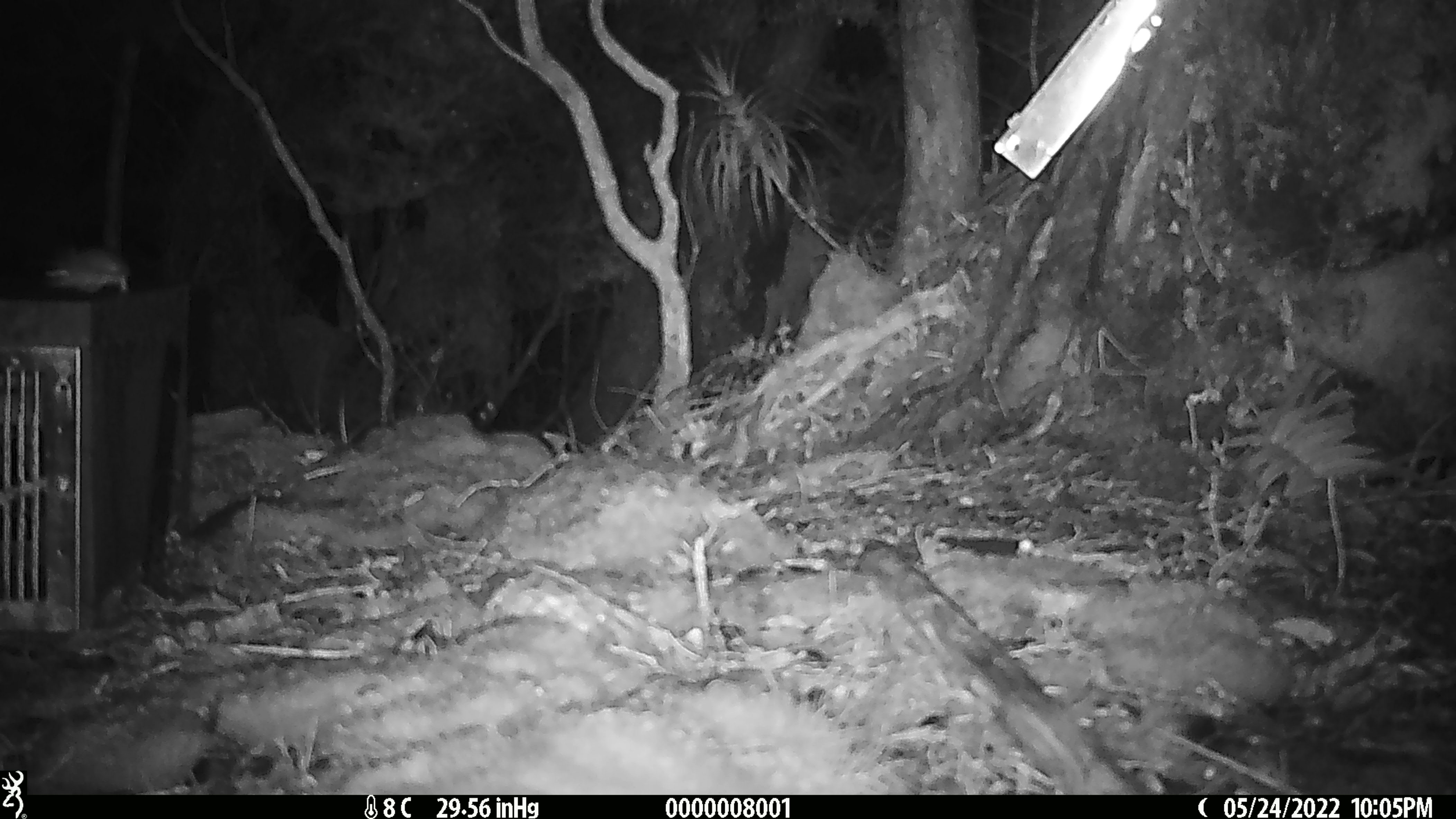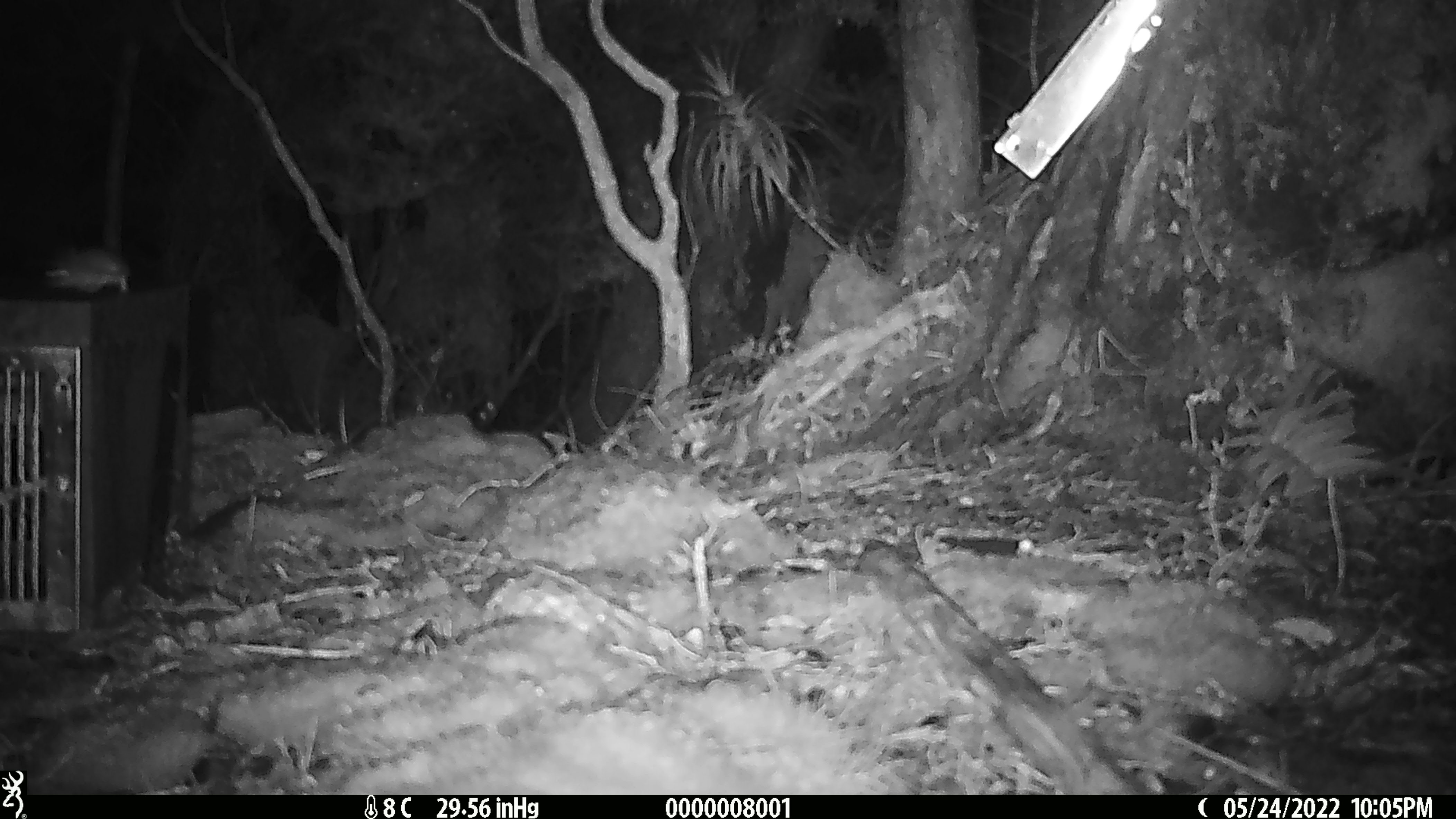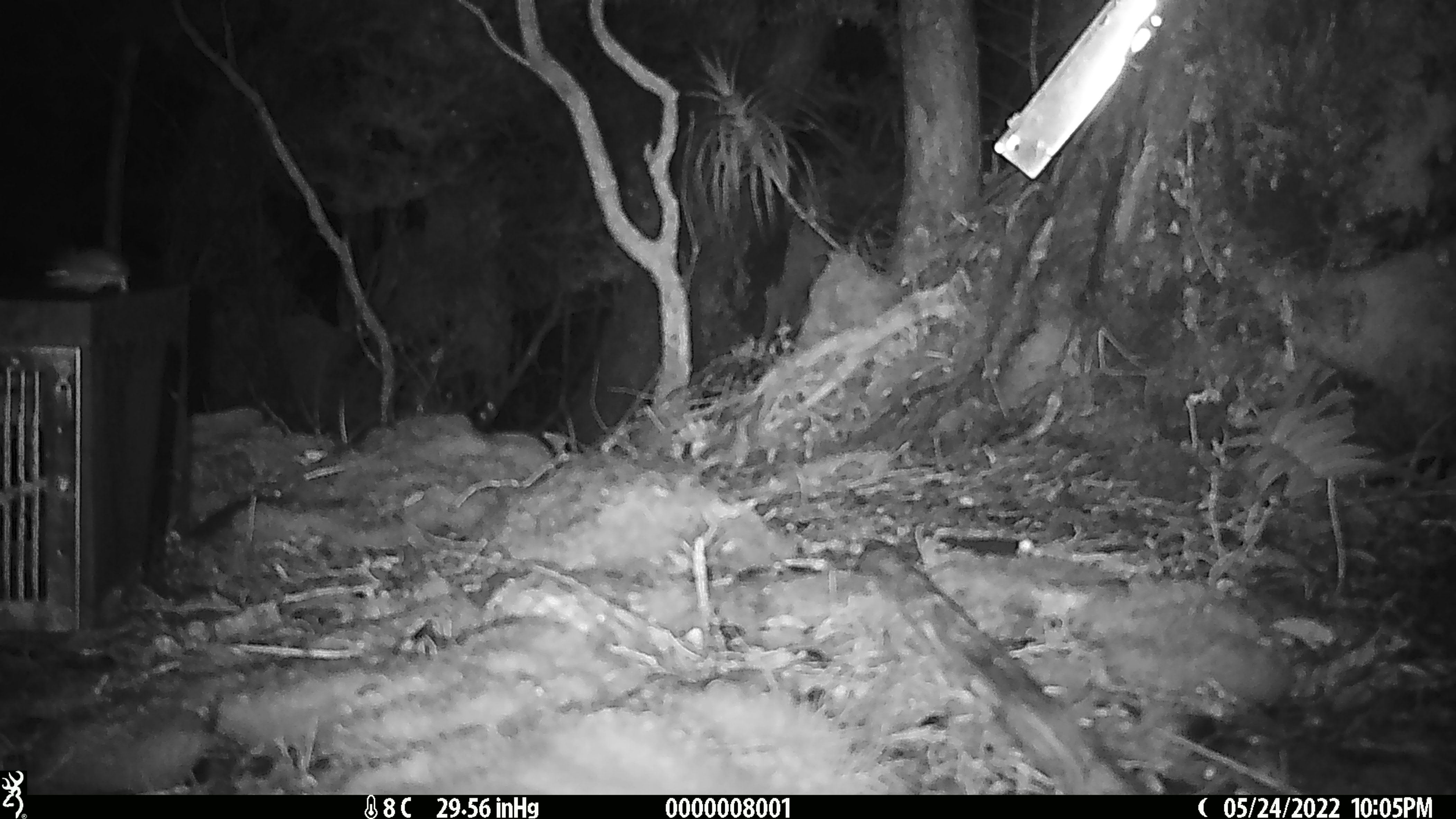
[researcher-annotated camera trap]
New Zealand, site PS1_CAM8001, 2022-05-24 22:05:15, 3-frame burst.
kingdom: Animalia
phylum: Chordata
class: Mammalia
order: Rodentia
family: Muridae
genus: Mus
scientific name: Mus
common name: mouse